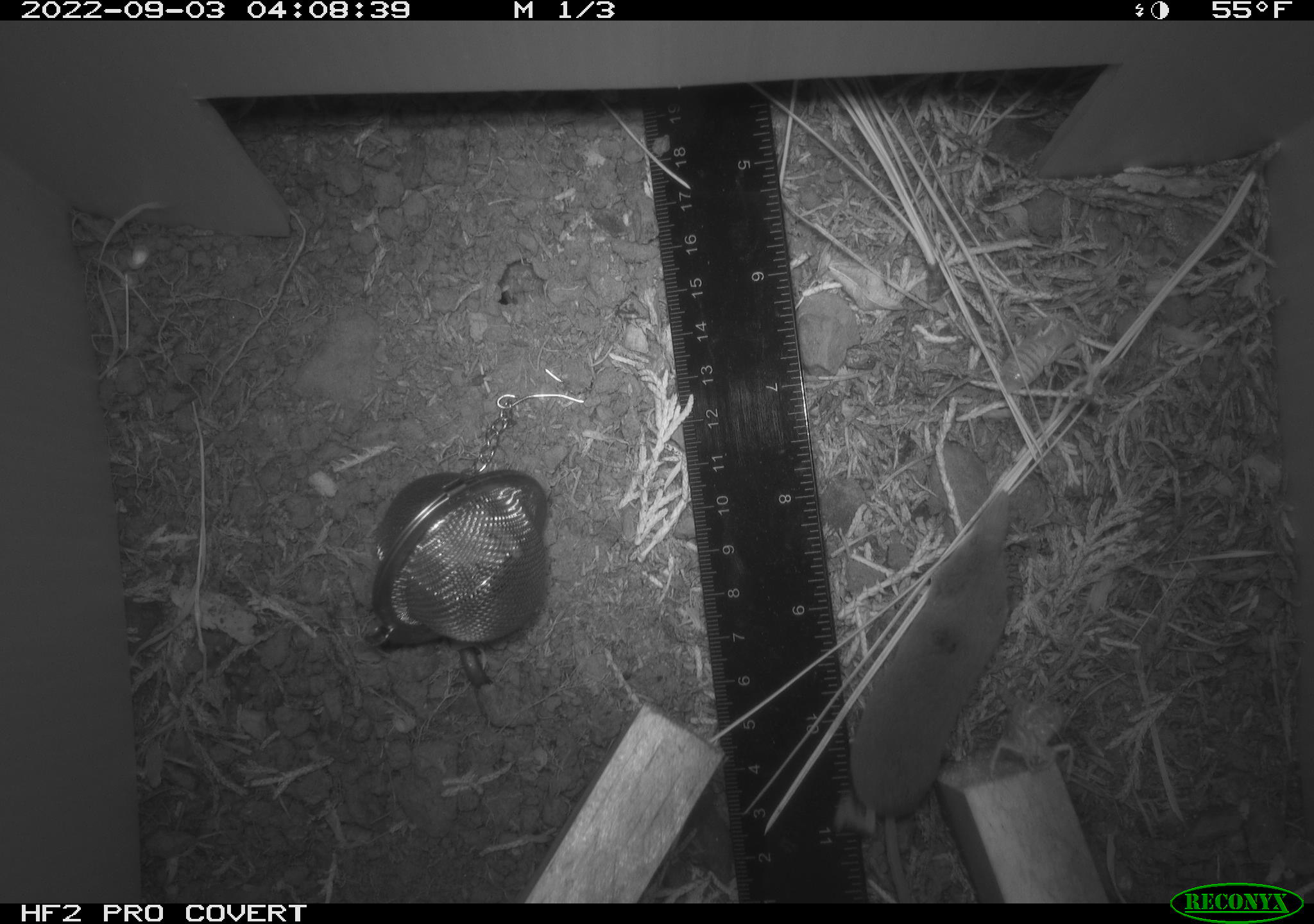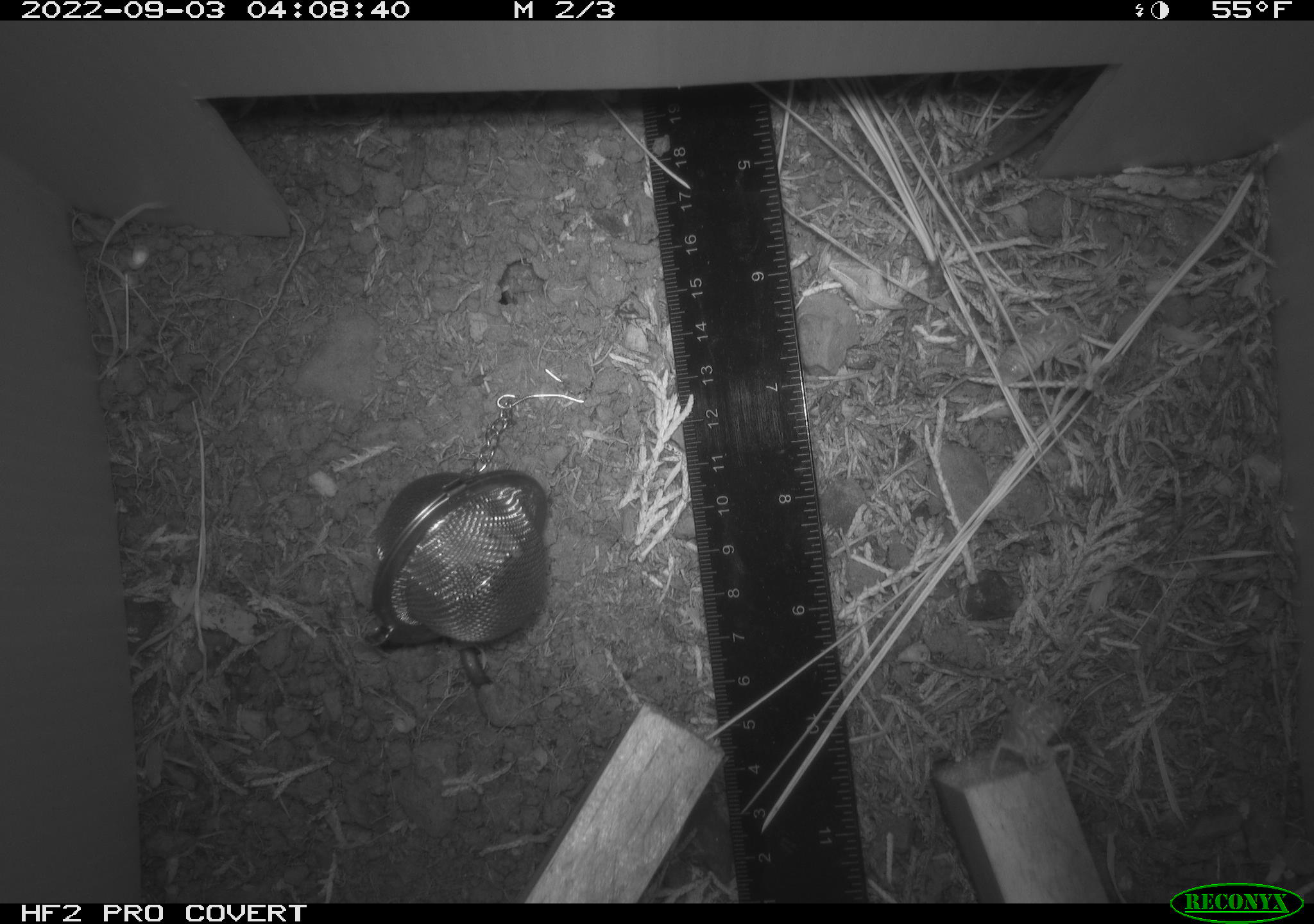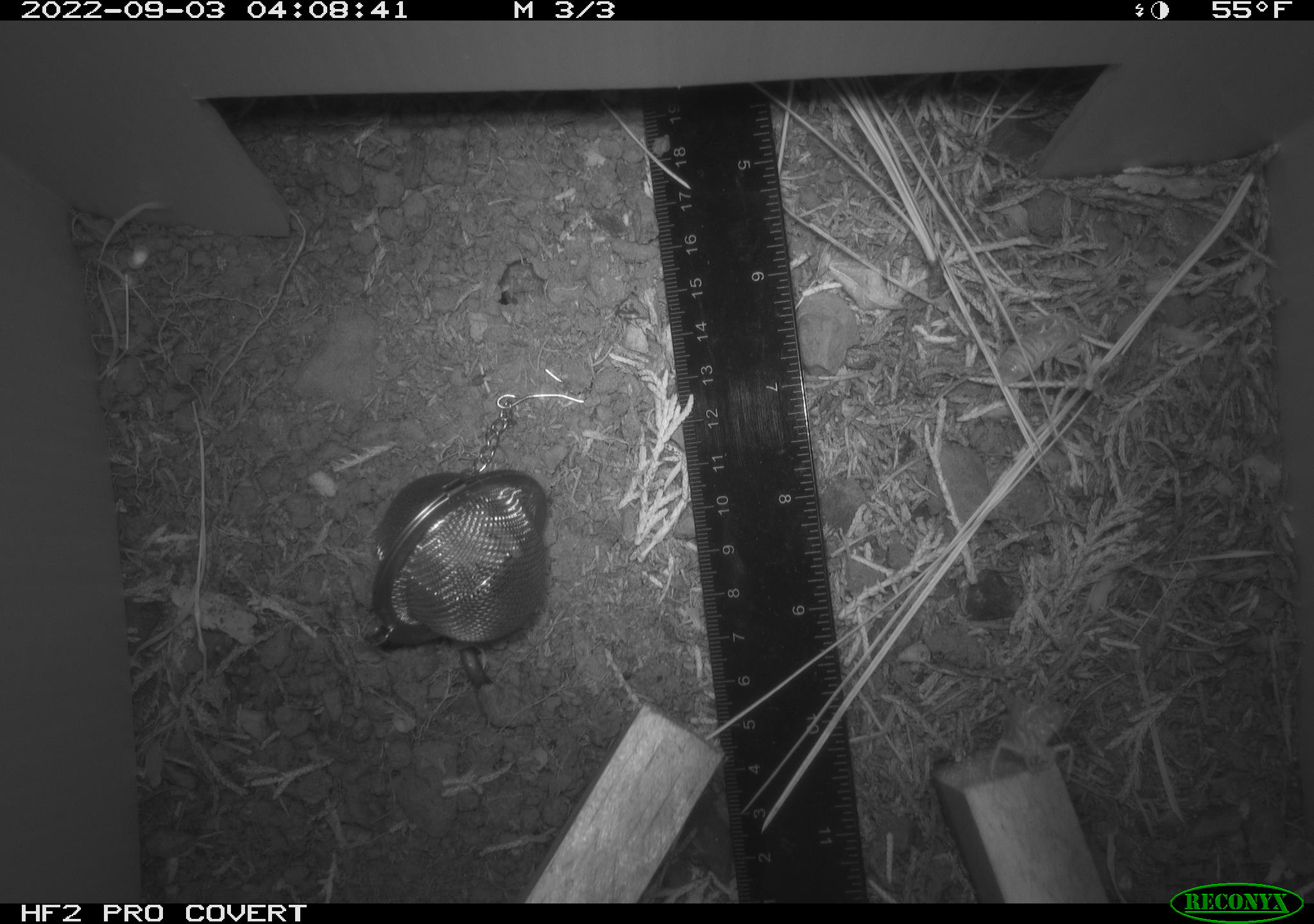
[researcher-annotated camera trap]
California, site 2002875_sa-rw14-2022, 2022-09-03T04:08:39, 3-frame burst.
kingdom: Animalia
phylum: Chordata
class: Mammalia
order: Eulipotyphla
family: Soricidae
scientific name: Soricidae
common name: shrews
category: soricidae family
Soricidae family (shrews) (Soricidae).